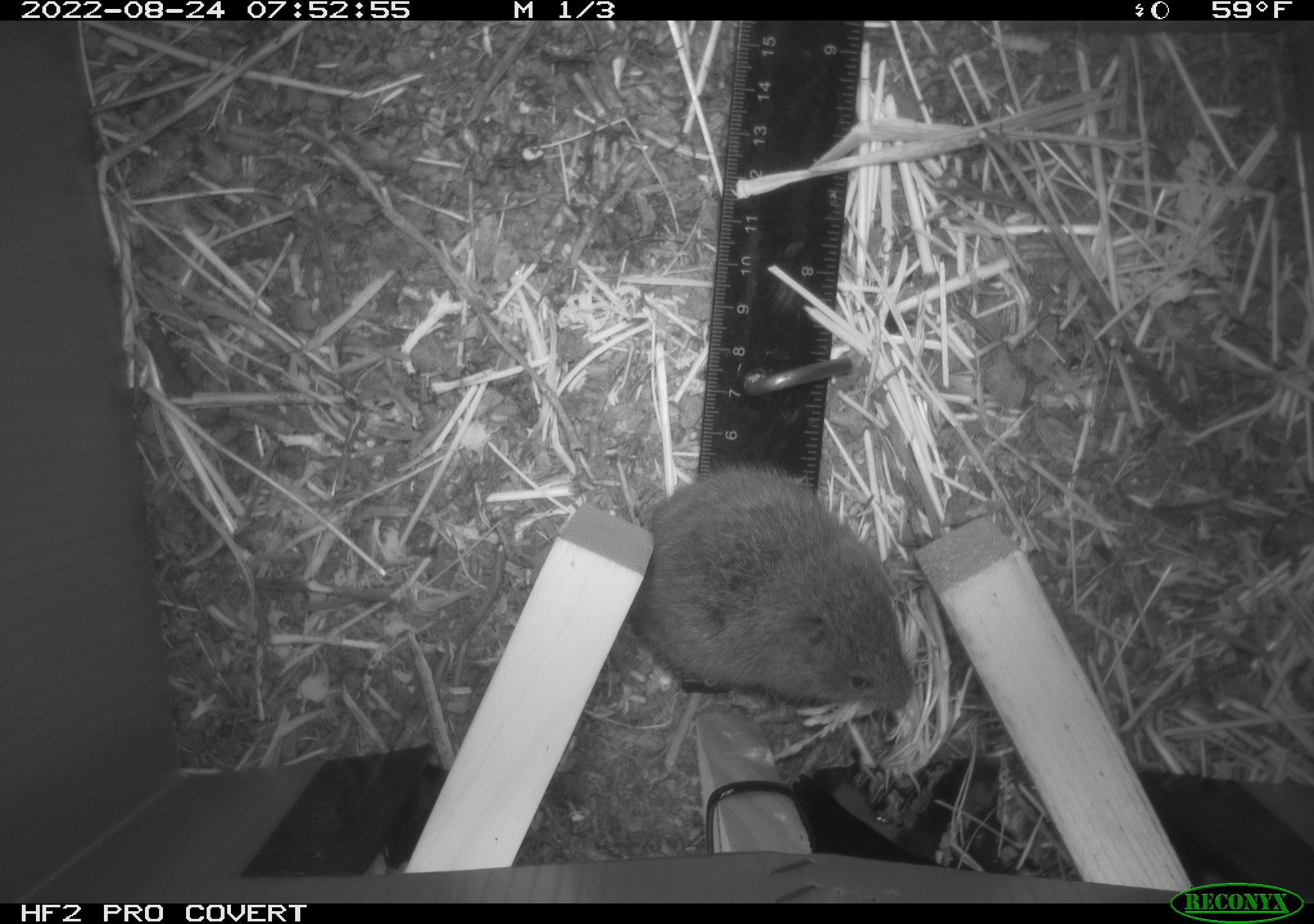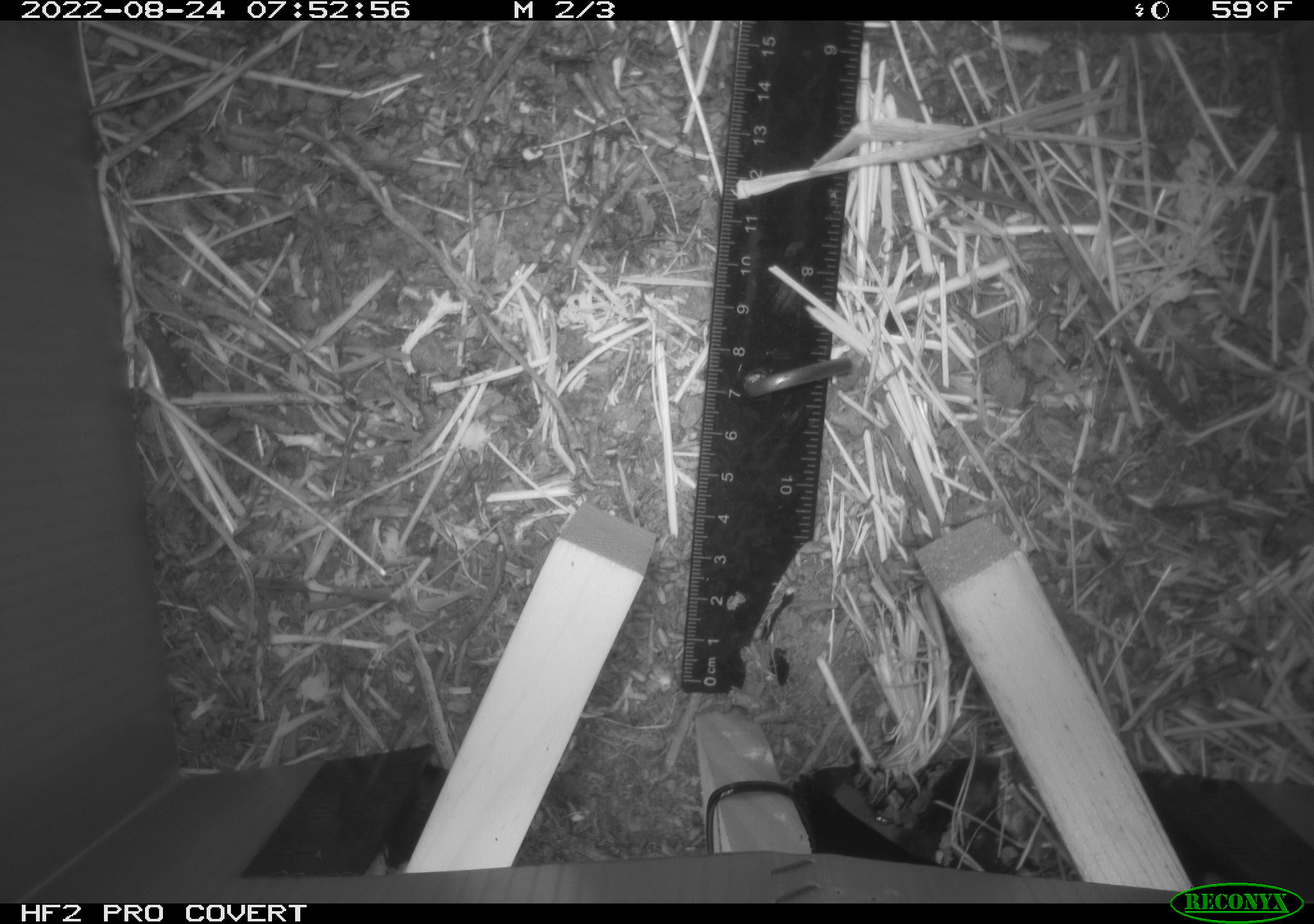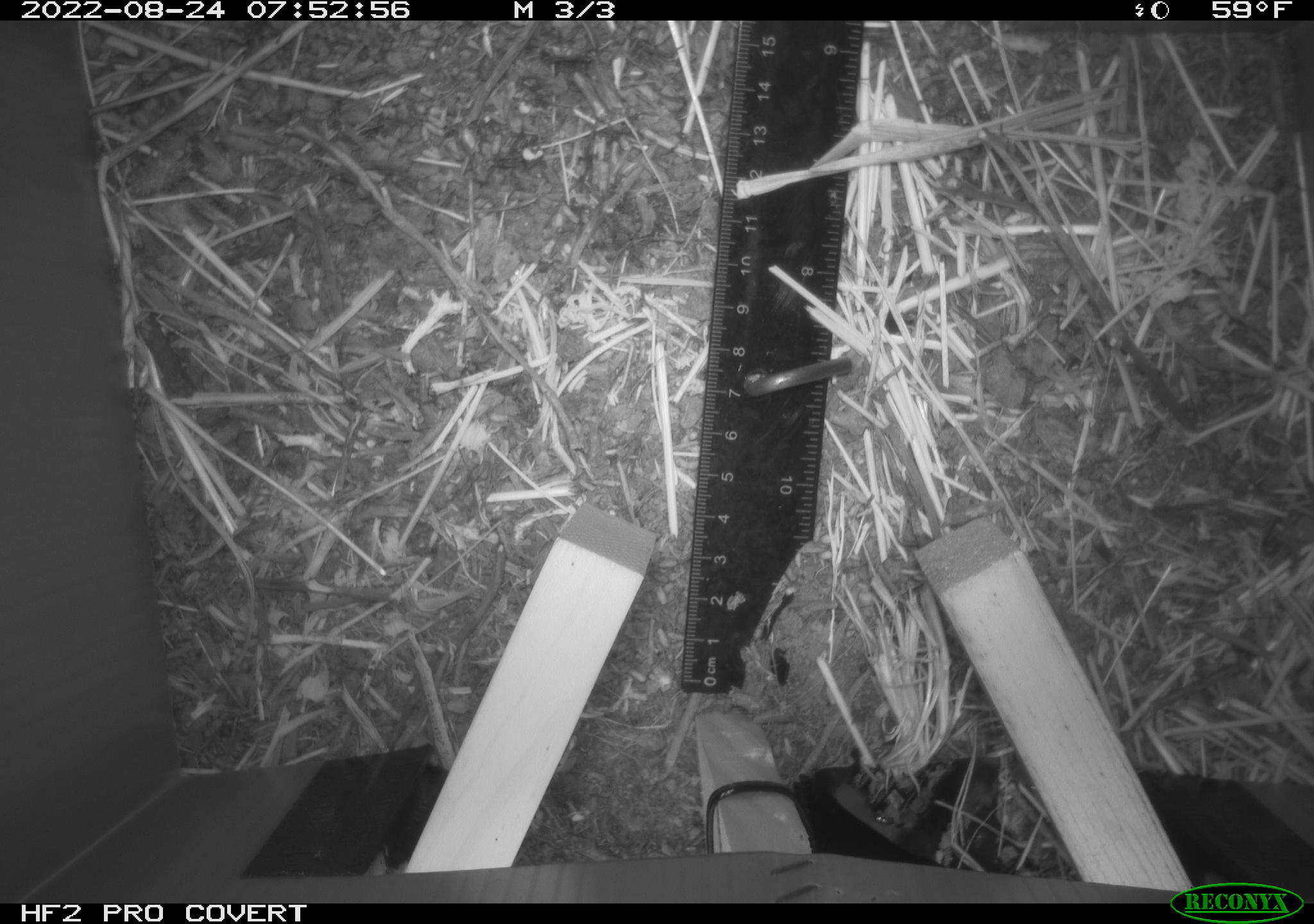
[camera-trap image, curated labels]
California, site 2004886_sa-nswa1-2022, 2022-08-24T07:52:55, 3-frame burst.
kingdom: Animalia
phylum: Chordata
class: Mammalia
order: Rodentia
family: Cricetidae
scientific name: Cricetidae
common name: hamsters, voles, lemmings, and allies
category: cricetidae family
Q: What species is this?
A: Cricetidae family (hamsters, voles, lemmings, and allies) (Cricetidae).